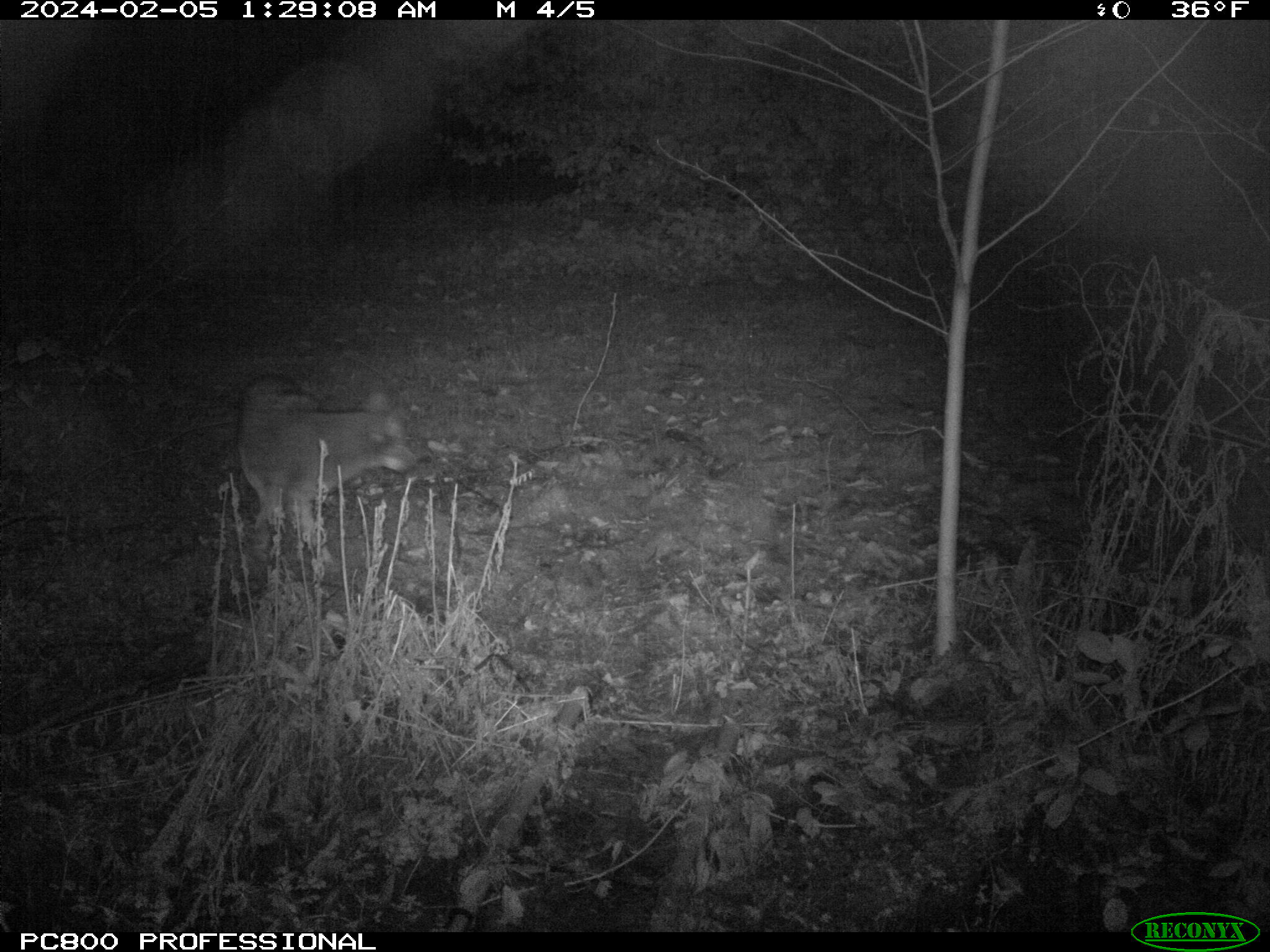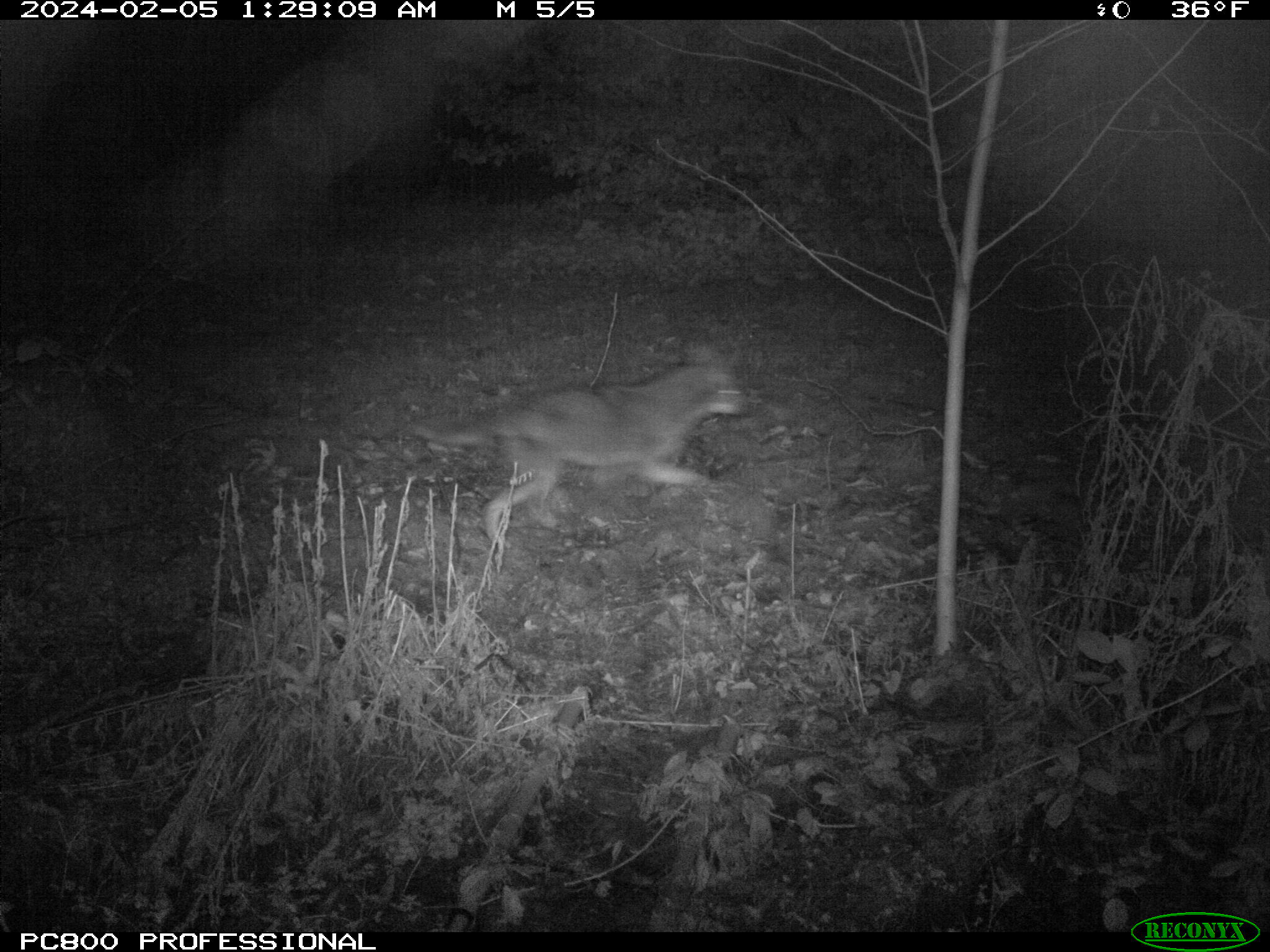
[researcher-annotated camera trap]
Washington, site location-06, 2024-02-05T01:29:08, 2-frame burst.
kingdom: Animalia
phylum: Chordata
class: Mammalia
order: Carnivora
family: Canidae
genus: Canis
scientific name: Canis latrans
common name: coyote